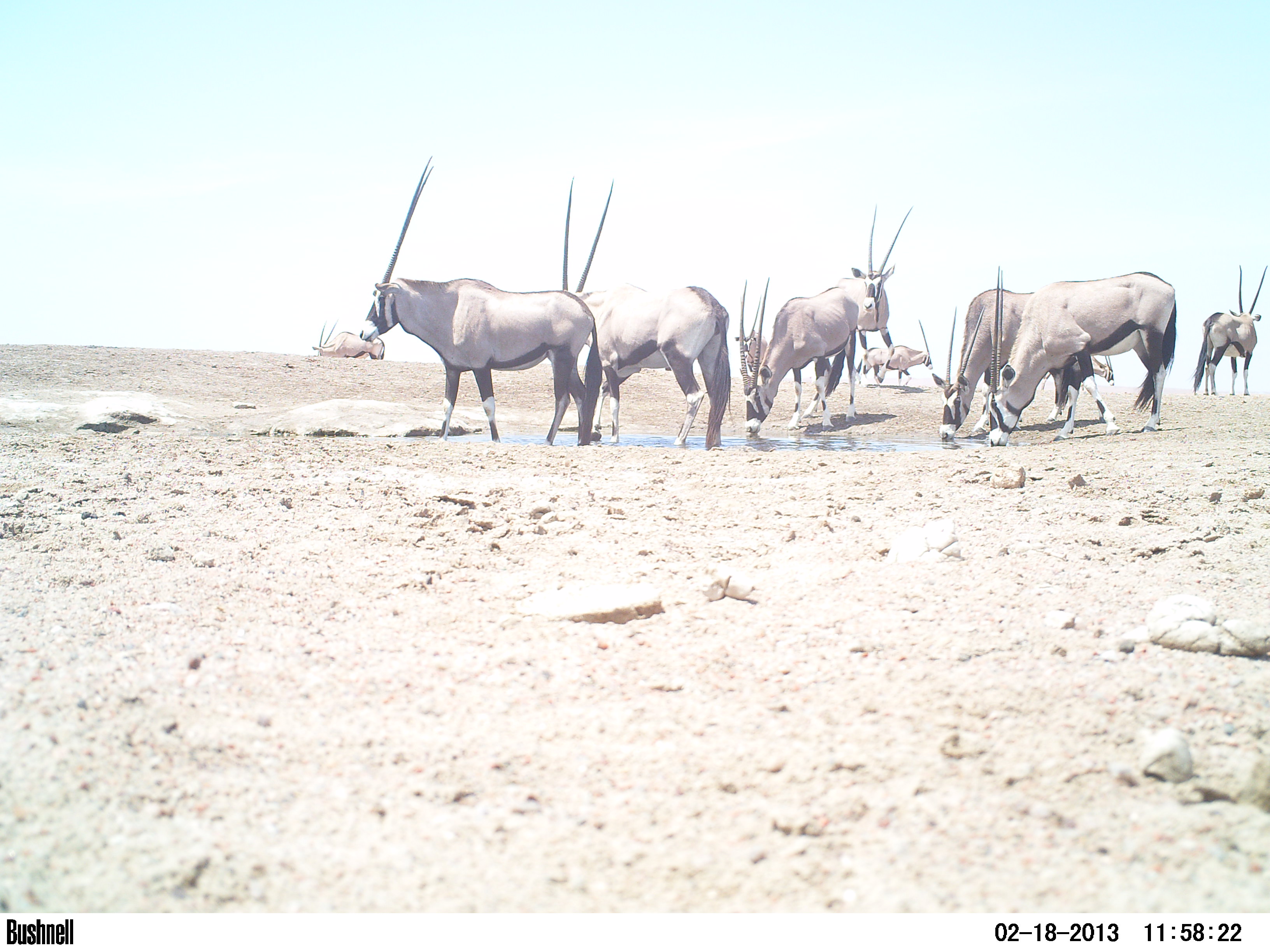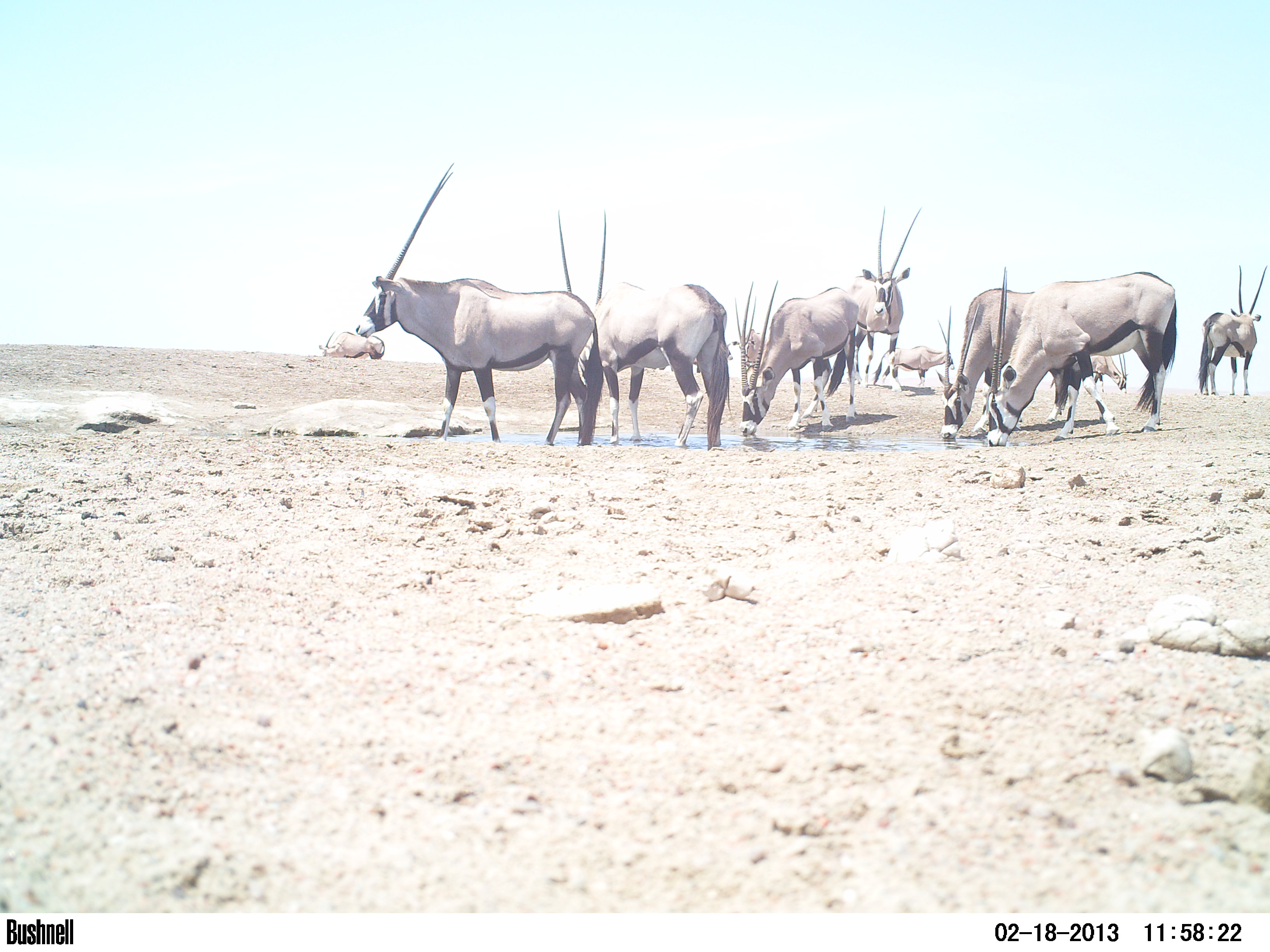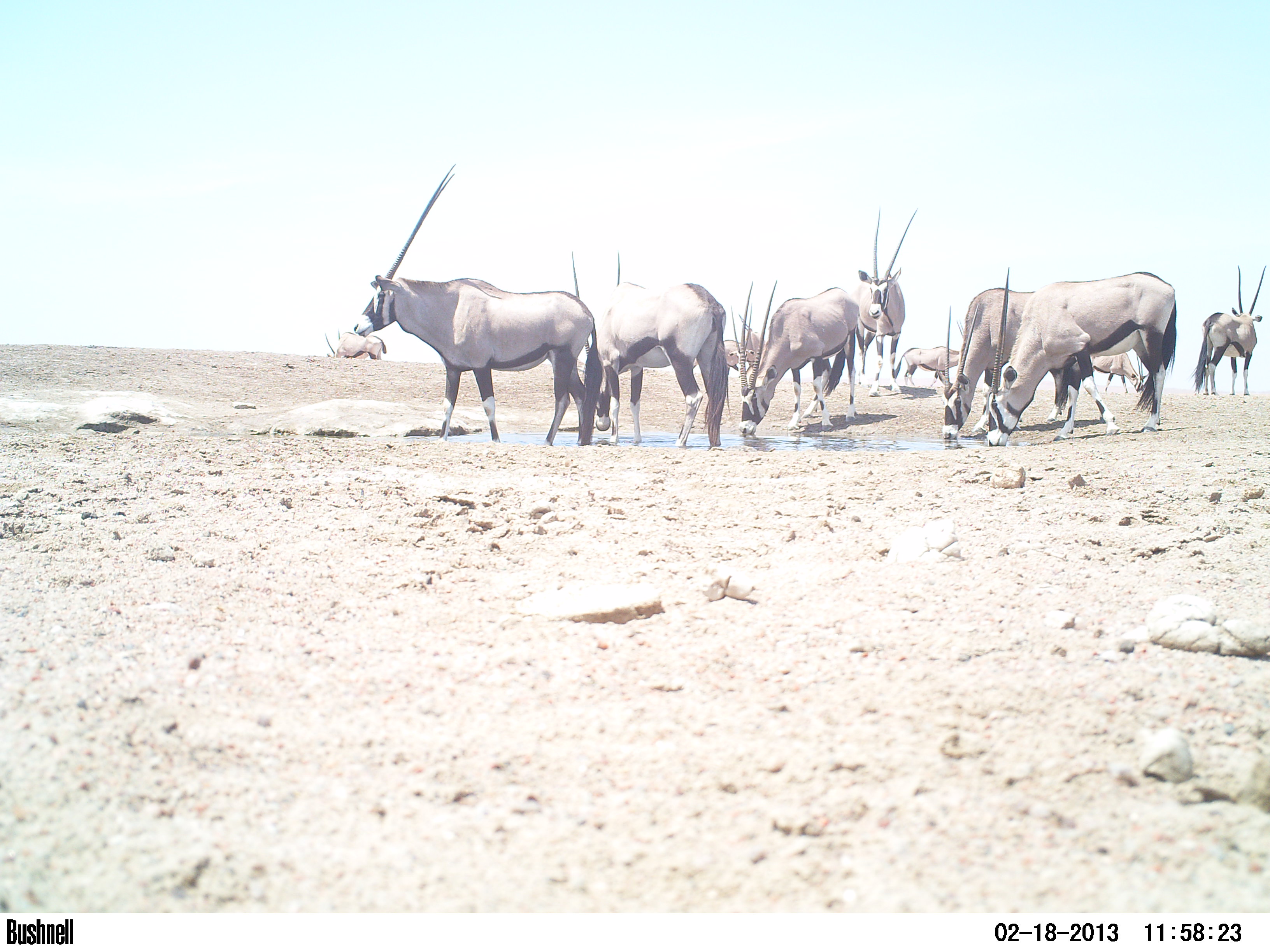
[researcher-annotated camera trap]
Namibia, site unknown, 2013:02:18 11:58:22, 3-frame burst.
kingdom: Animalia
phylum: Chordata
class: Mammalia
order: Artiodactyla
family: Bovidae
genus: Oryx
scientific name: Oryx gazella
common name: gemsbok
Oryx gazella (gemsbok).